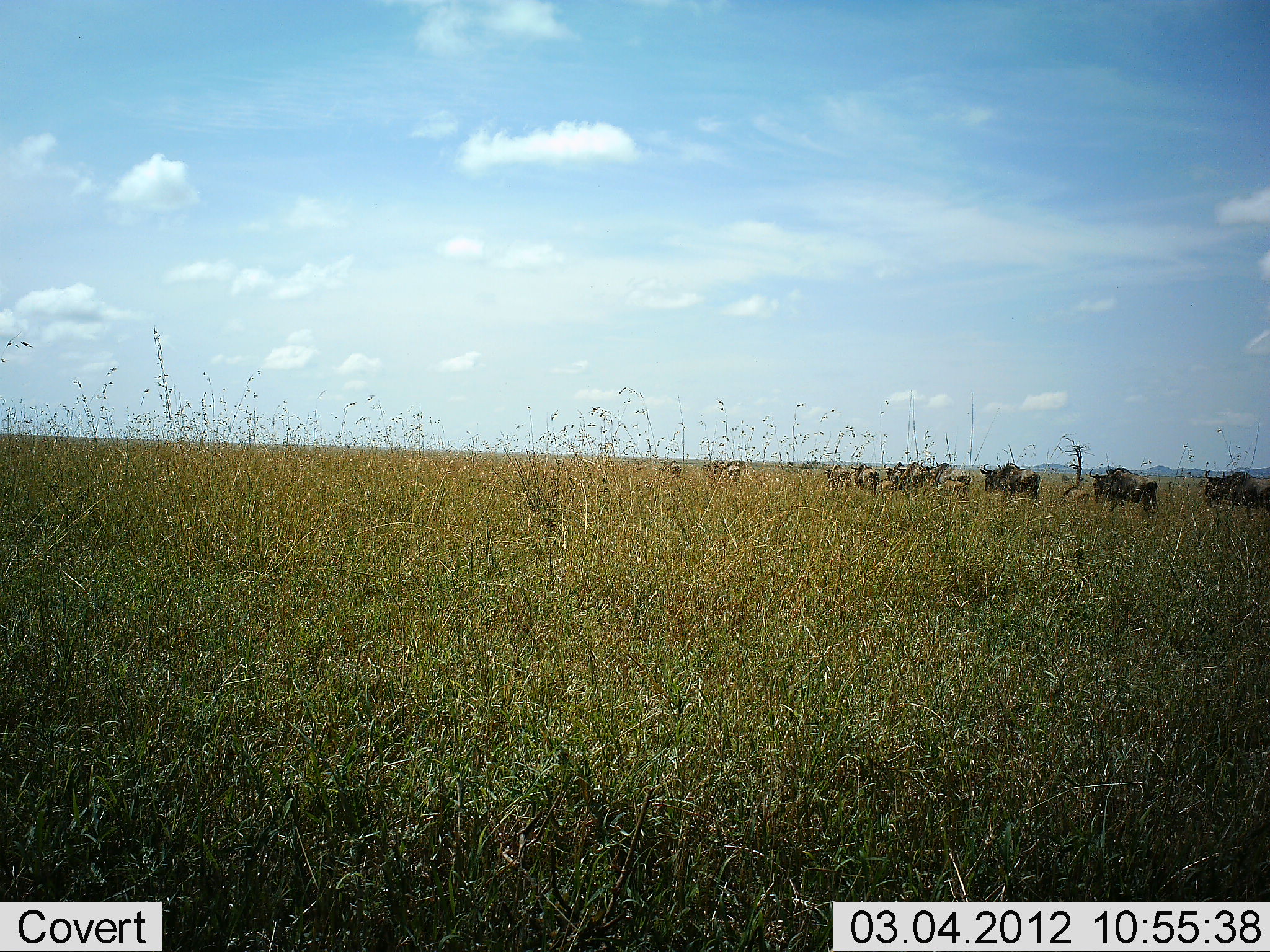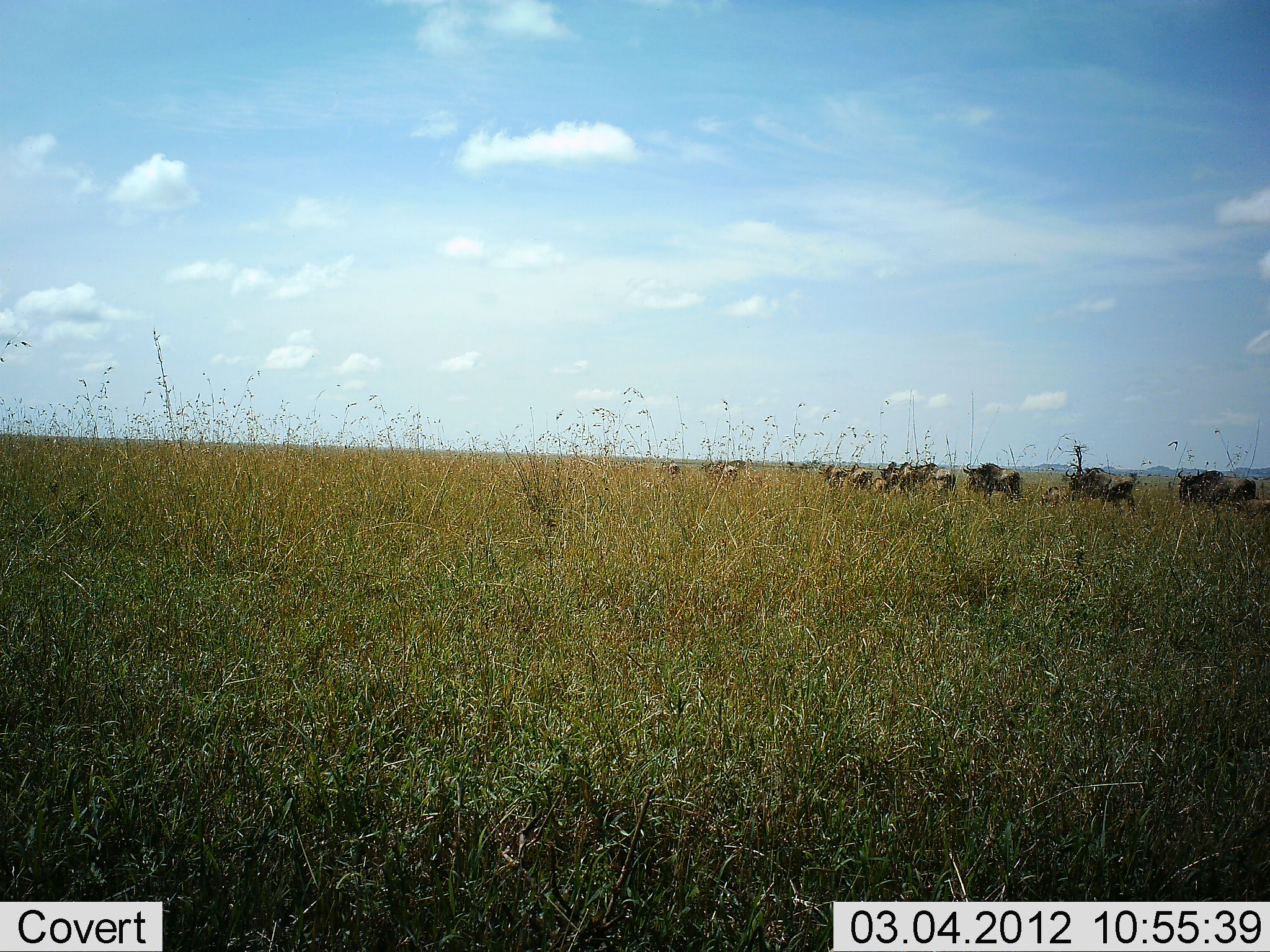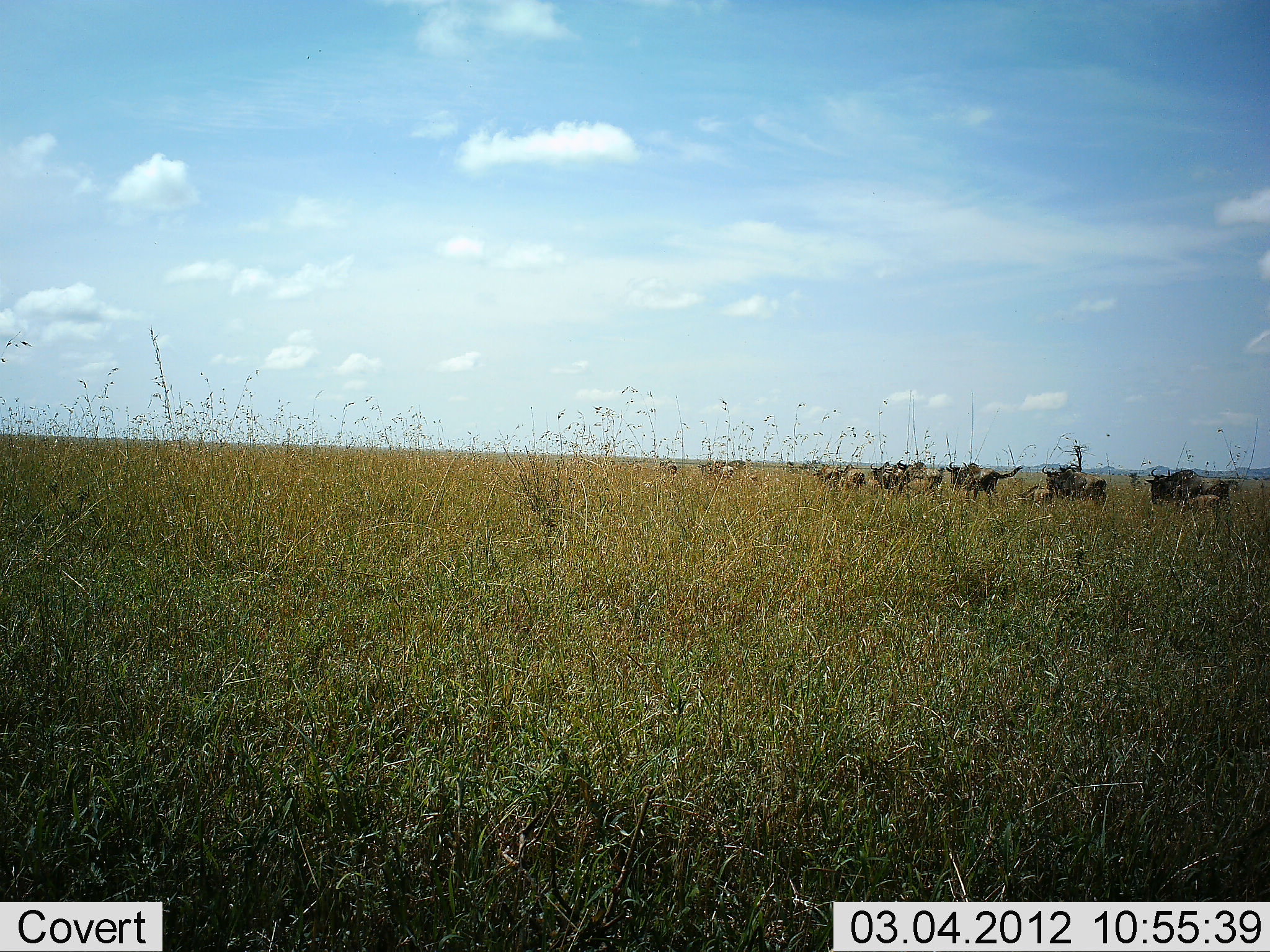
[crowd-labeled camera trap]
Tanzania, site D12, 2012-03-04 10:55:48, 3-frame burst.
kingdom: Animalia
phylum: Chordata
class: Mammalia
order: Artiodactyla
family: Bovidae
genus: Connochaetes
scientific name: Connochaetes taurinus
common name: blue wildebeest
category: wildebeest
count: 11-50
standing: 7%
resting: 0%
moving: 100%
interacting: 0%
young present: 53%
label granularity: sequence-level